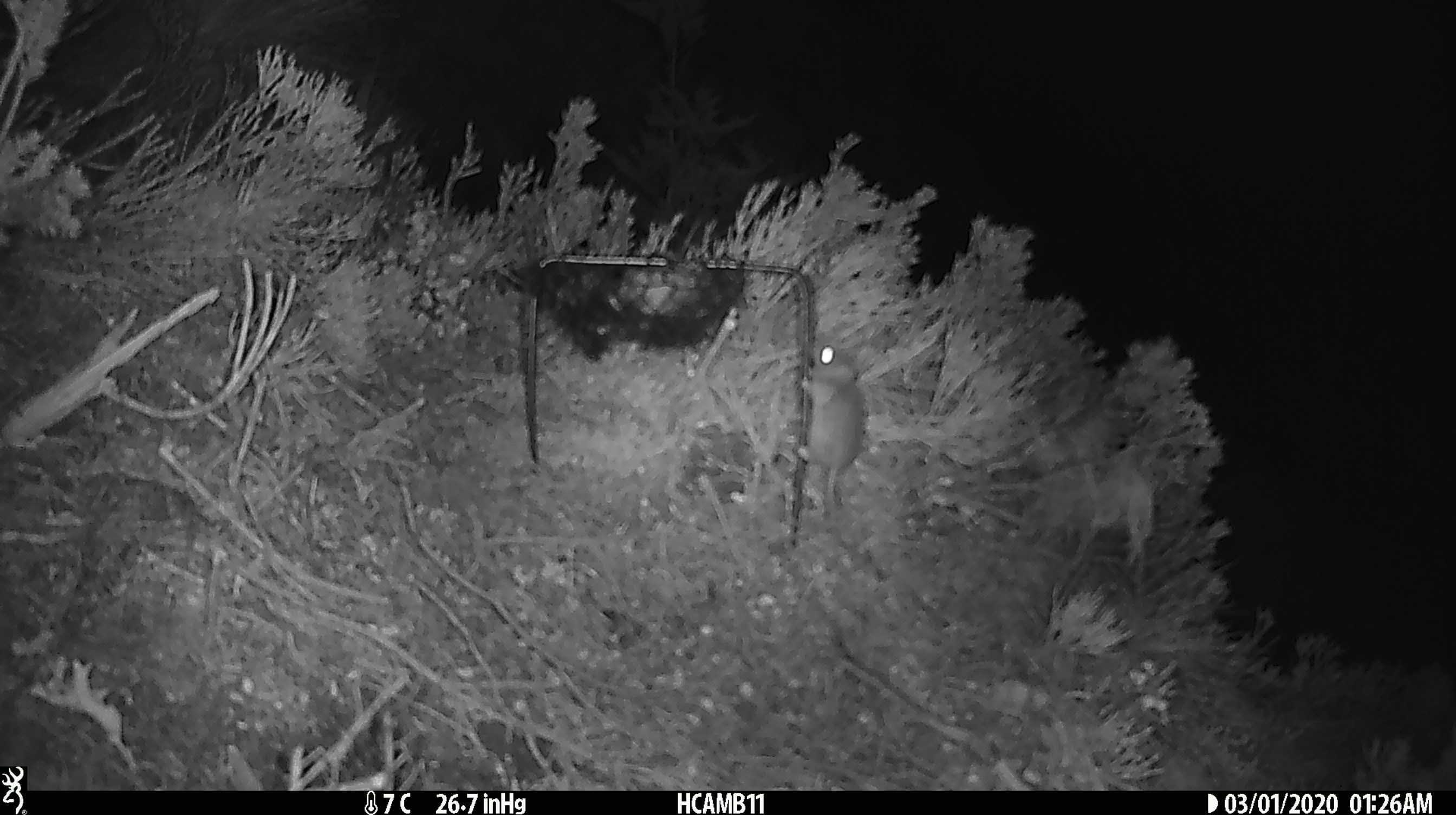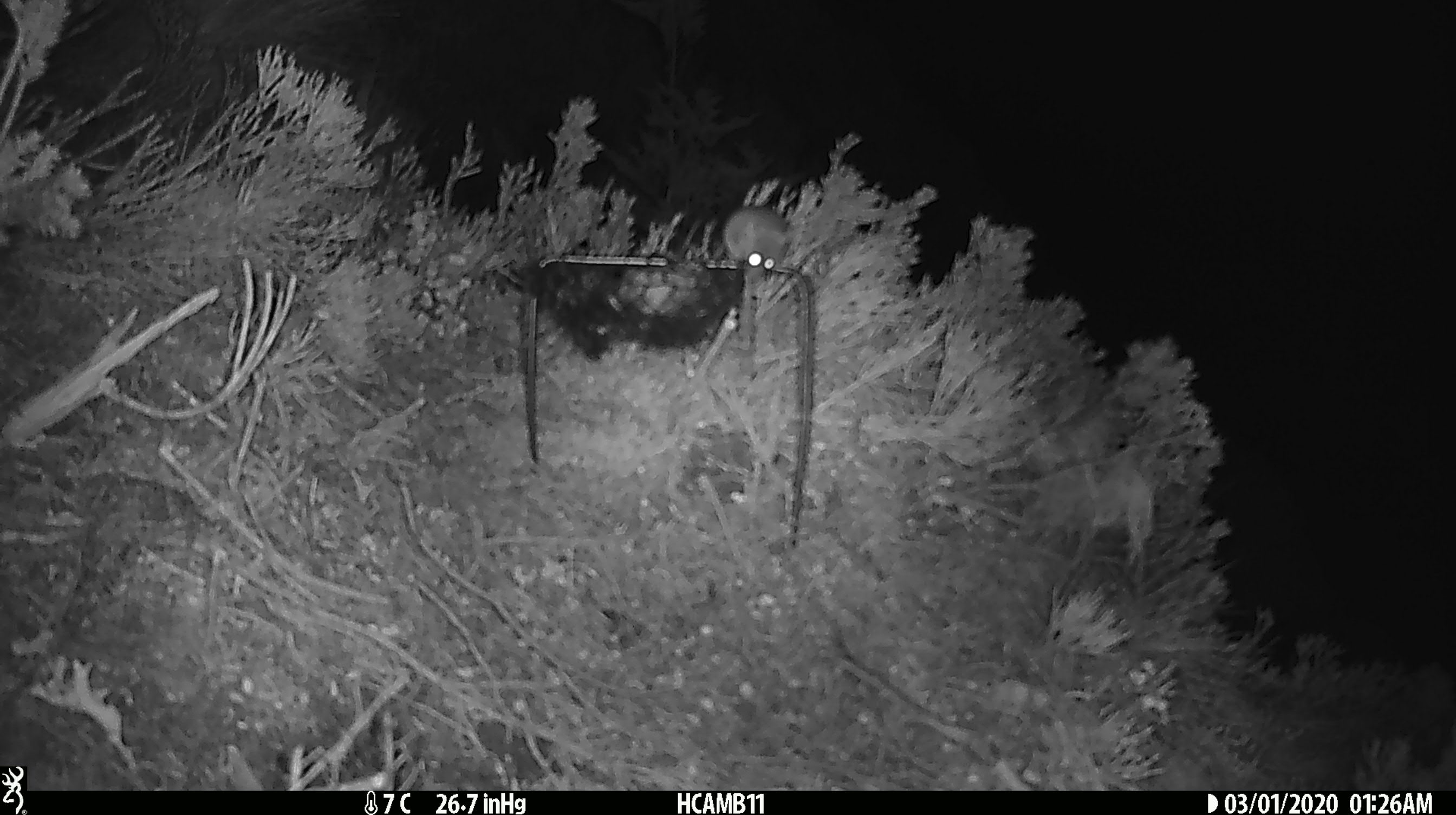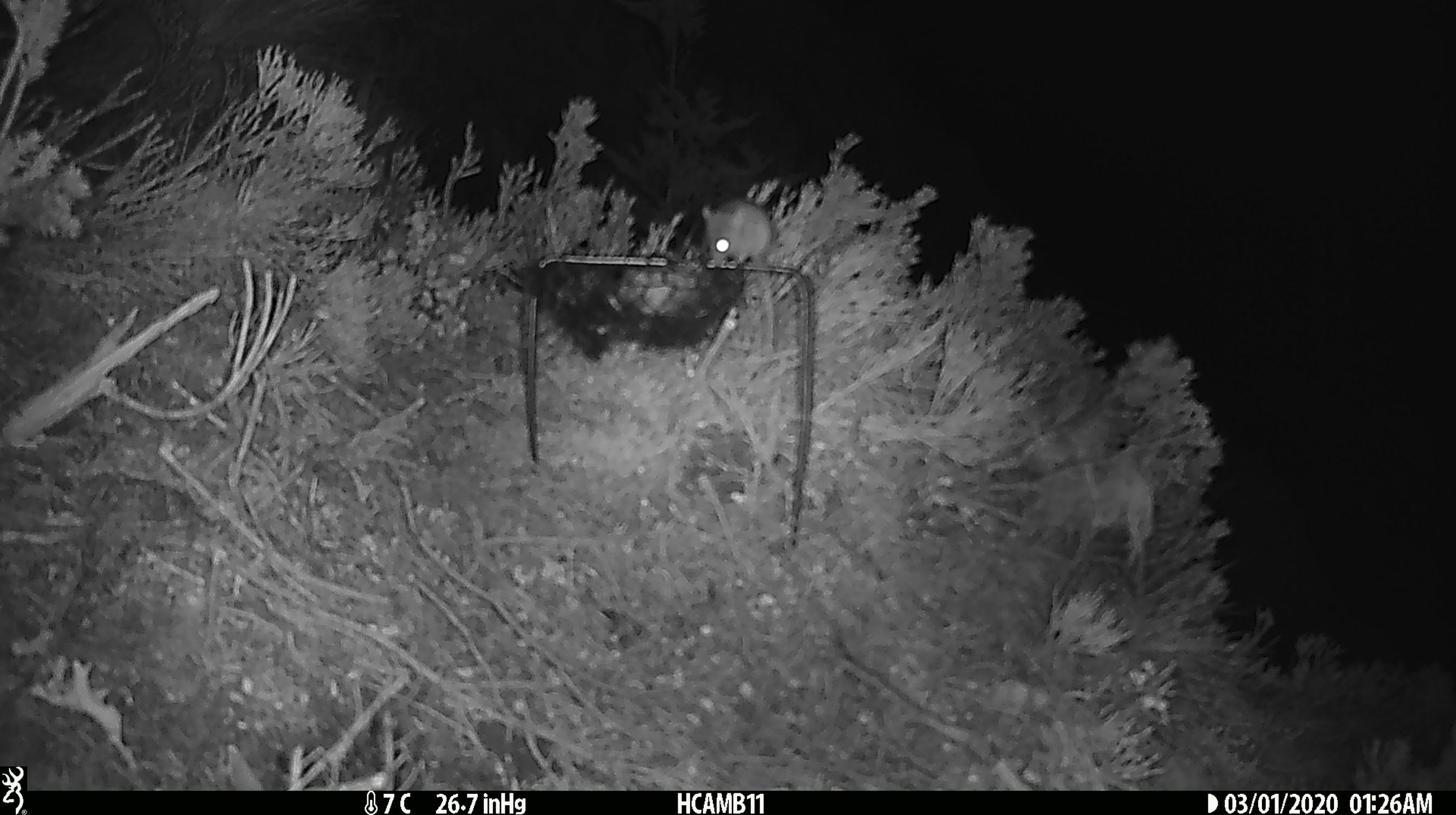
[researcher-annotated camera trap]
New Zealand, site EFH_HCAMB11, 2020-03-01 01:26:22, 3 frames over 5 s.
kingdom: Animalia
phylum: Chordata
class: Mammalia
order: Rodentia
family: Muridae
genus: Mus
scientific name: Mus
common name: mouse